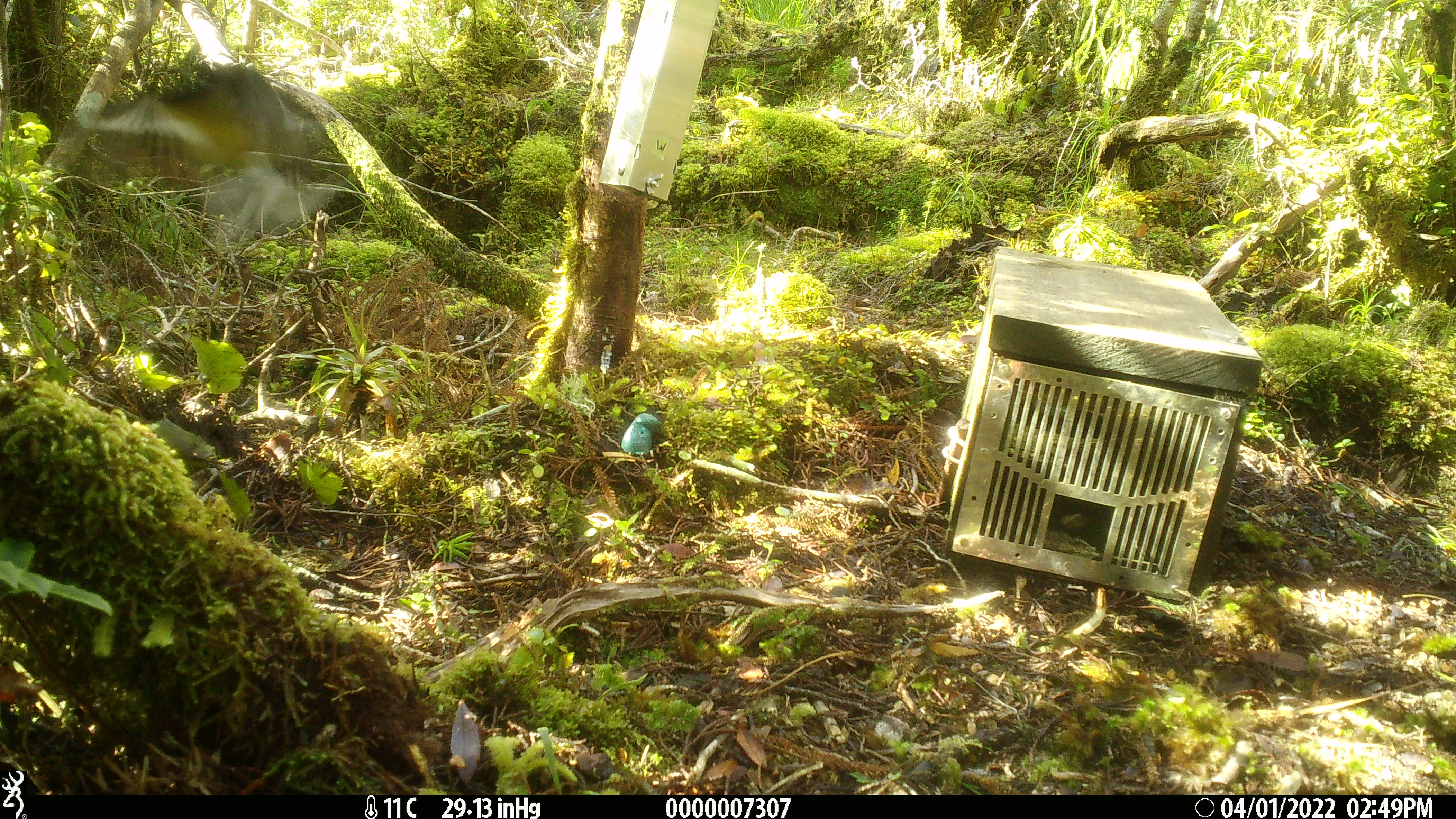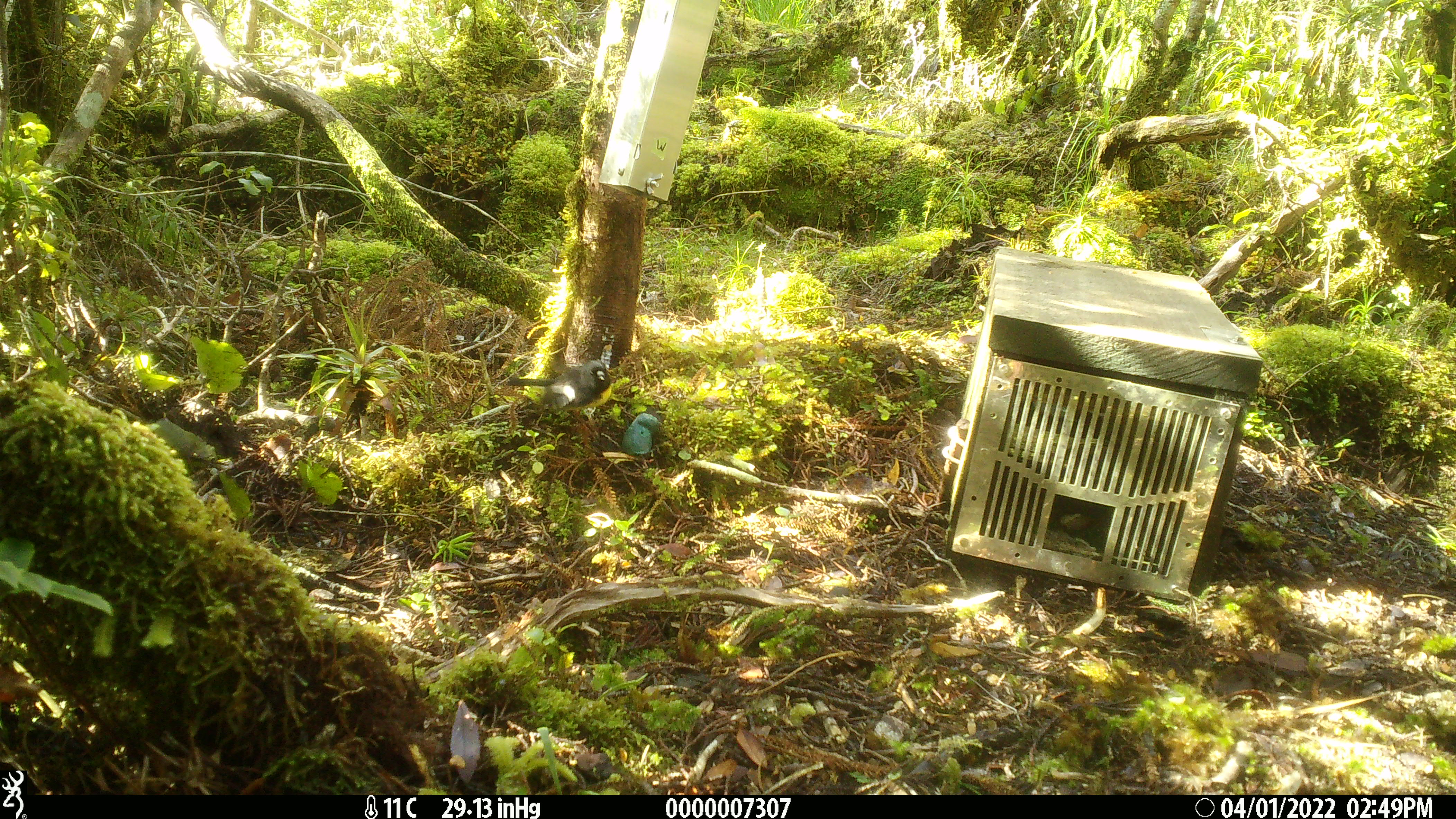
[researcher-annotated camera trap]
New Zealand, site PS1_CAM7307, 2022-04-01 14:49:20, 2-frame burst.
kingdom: Animalia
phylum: Chordata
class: Aves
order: Passeriformes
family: Petroicidae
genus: Petroica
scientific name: Petroica macrocephala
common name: tomtit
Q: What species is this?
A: Tomtit (Petroica macrocephala).